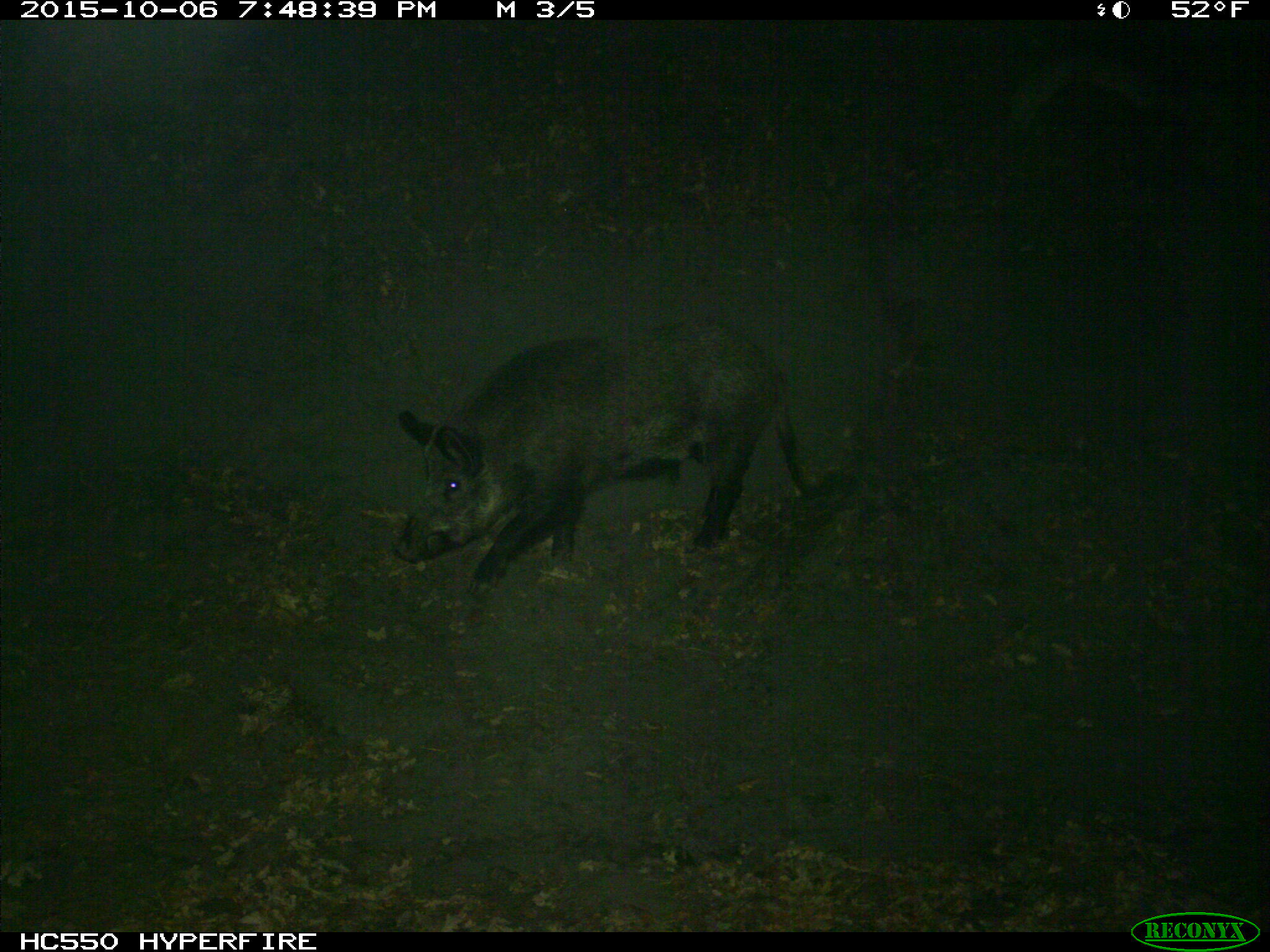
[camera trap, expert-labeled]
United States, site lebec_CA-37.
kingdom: Animalia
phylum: Chordata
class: Mammalia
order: Artiodactyla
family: Suidae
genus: Sus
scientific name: Sus scrofa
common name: wild boar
Sus scrofa (wild boar).